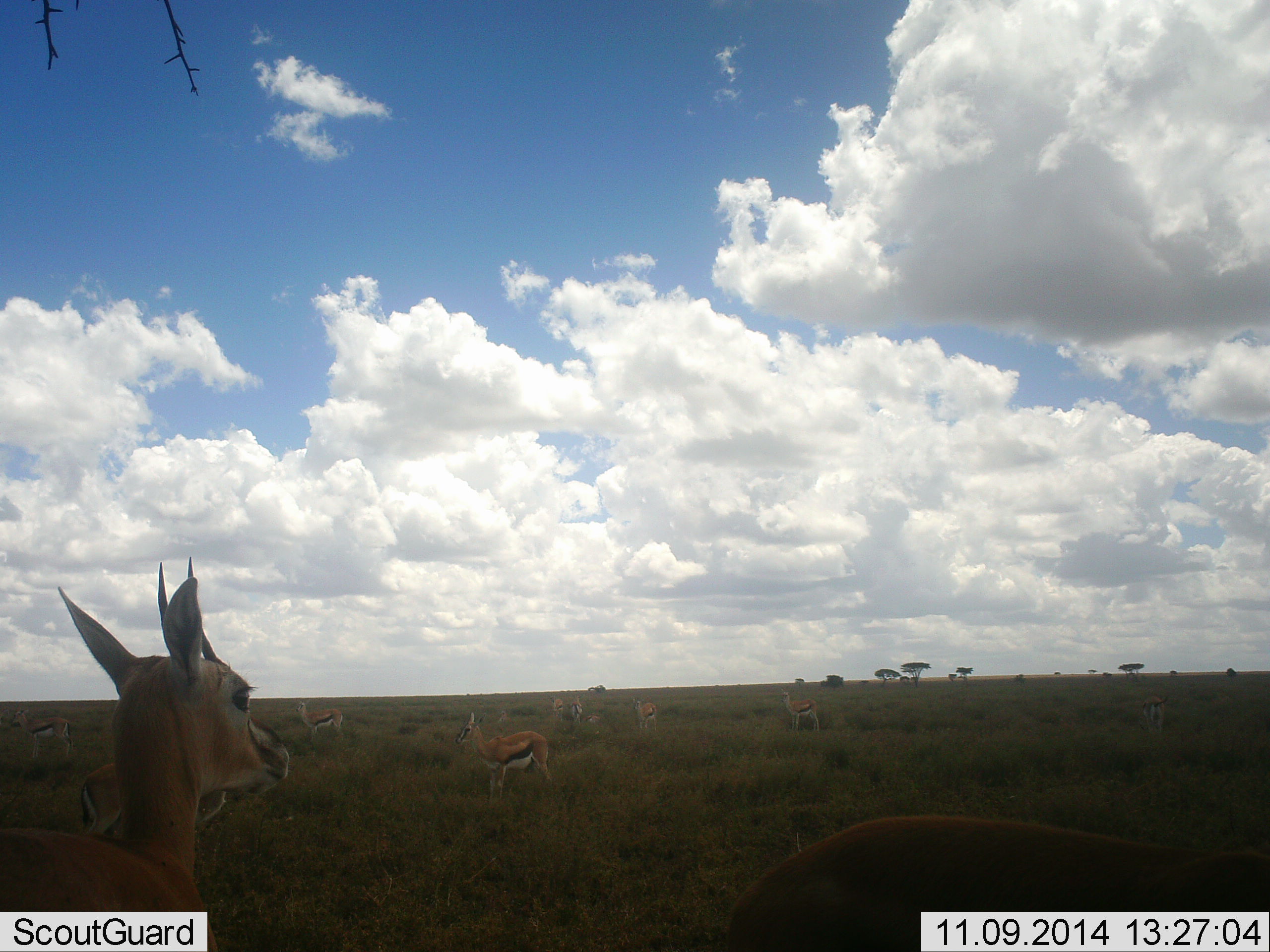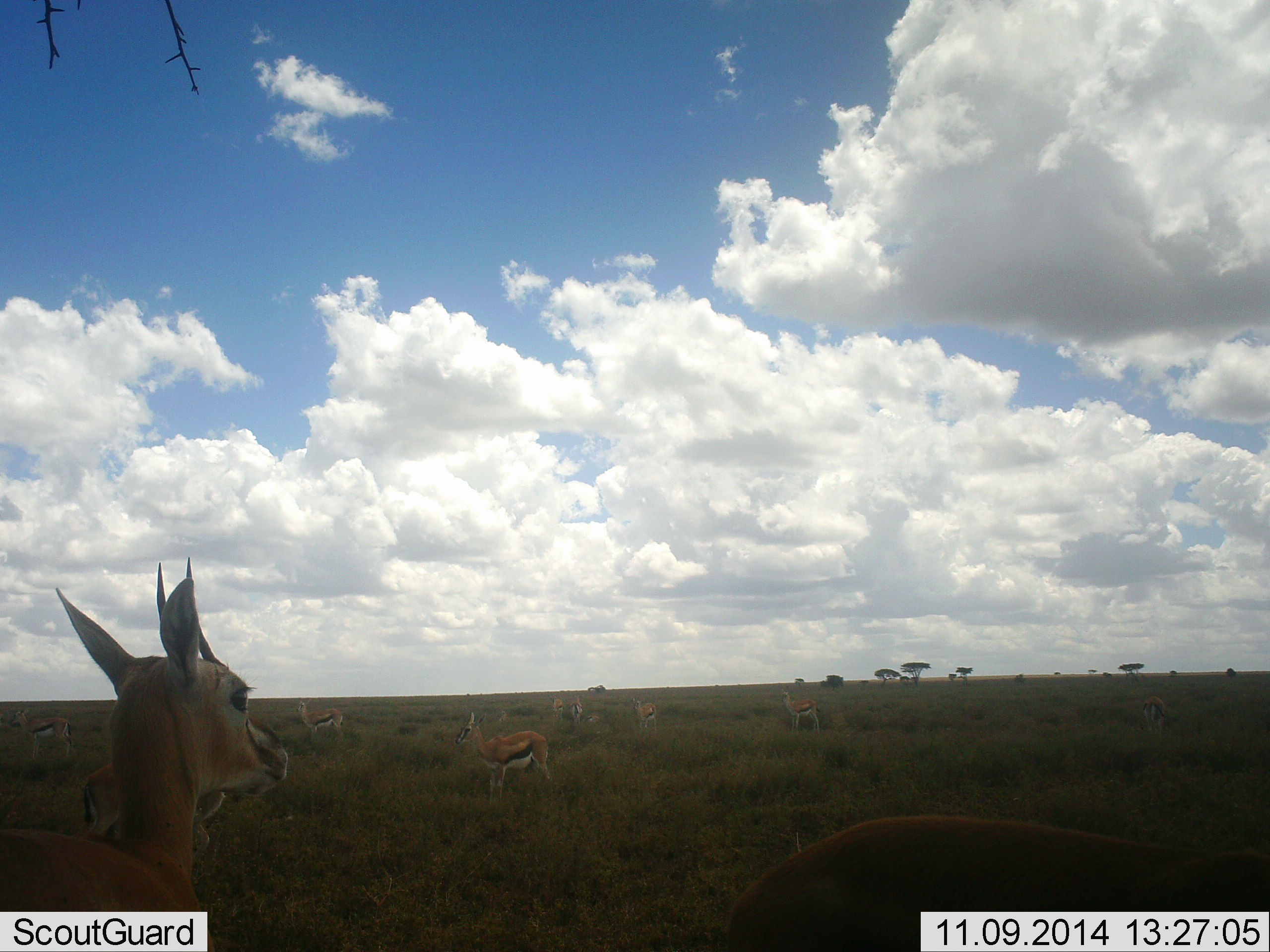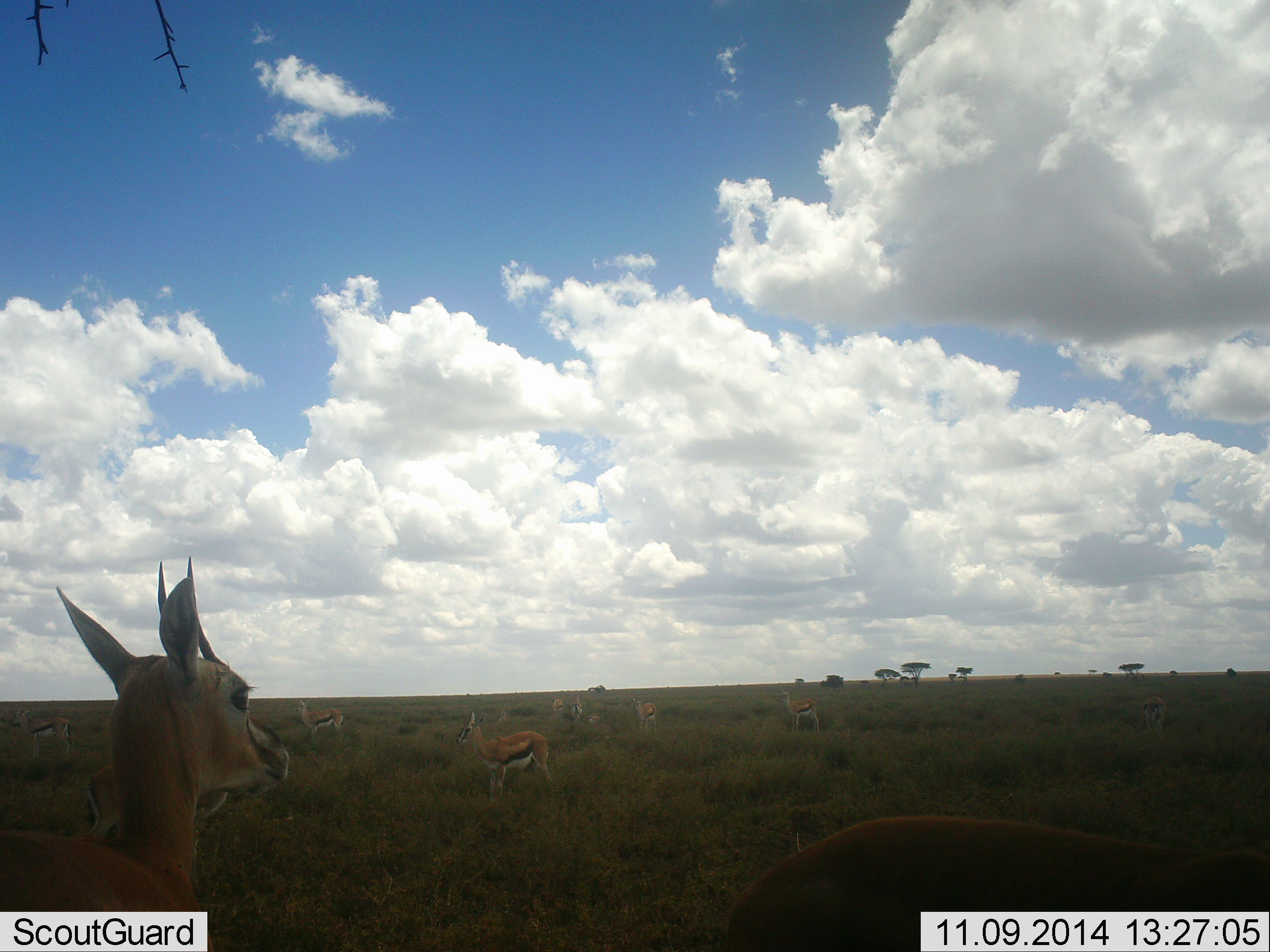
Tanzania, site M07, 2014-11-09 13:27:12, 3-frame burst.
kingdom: Animalia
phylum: Chordata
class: Mammalia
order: Artiodactyla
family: Bovidae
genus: Eudorcas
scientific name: Eudorcas thomsonii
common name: thomson's gazelle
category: gazellethomsons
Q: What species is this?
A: Gazellethomsons (thomson's gazelle) (Eudorcas thomsonii).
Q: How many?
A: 11-50.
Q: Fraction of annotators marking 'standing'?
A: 100%.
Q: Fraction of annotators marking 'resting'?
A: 0%.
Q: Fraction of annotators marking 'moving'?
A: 0%.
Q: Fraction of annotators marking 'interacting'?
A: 0%.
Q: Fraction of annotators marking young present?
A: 0%.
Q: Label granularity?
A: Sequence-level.